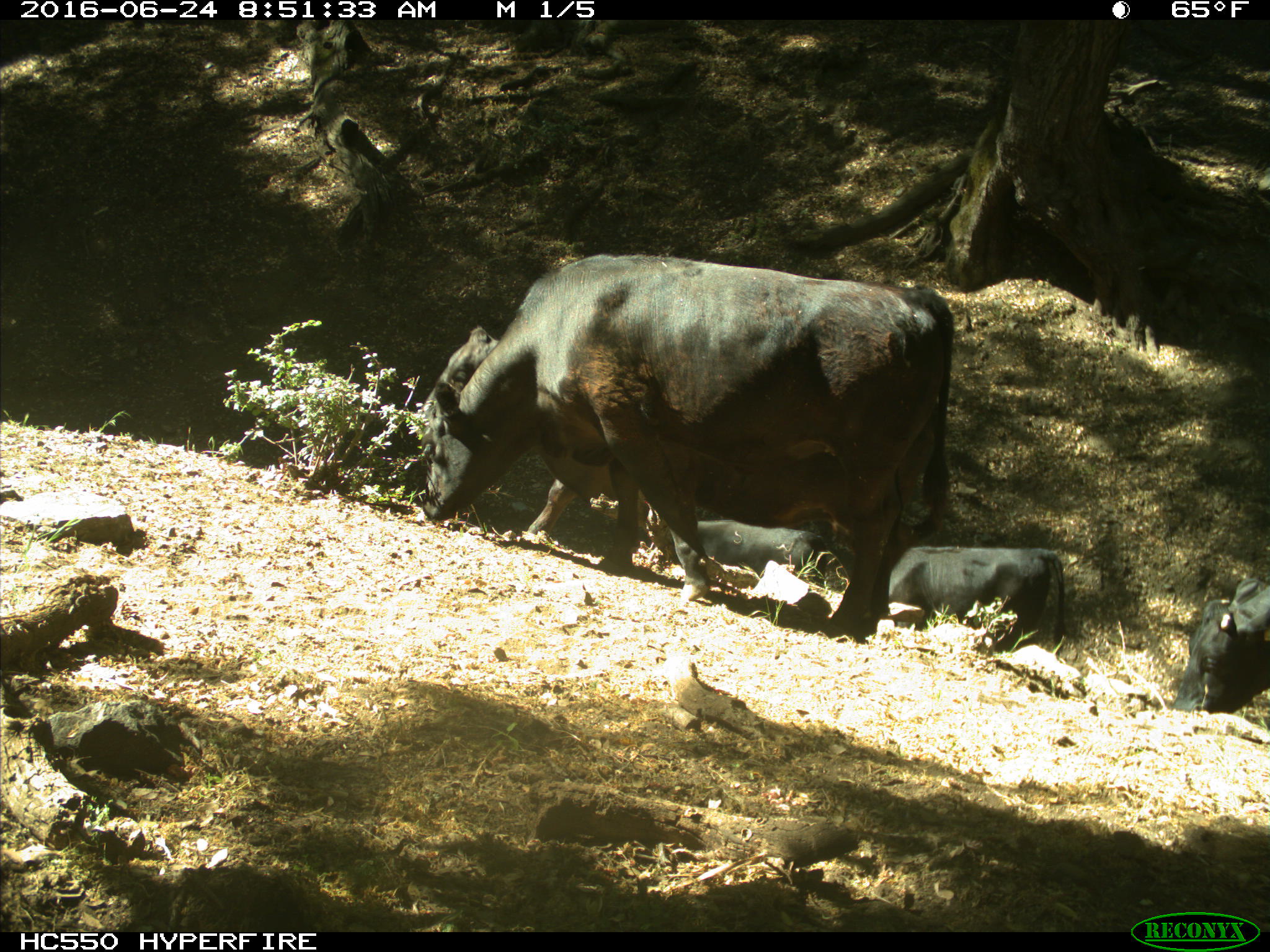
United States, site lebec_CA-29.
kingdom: Animalia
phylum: Chordata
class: Mammalia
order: Artiodactyla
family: Bovidae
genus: Bos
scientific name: Bos taurus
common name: domestic cow